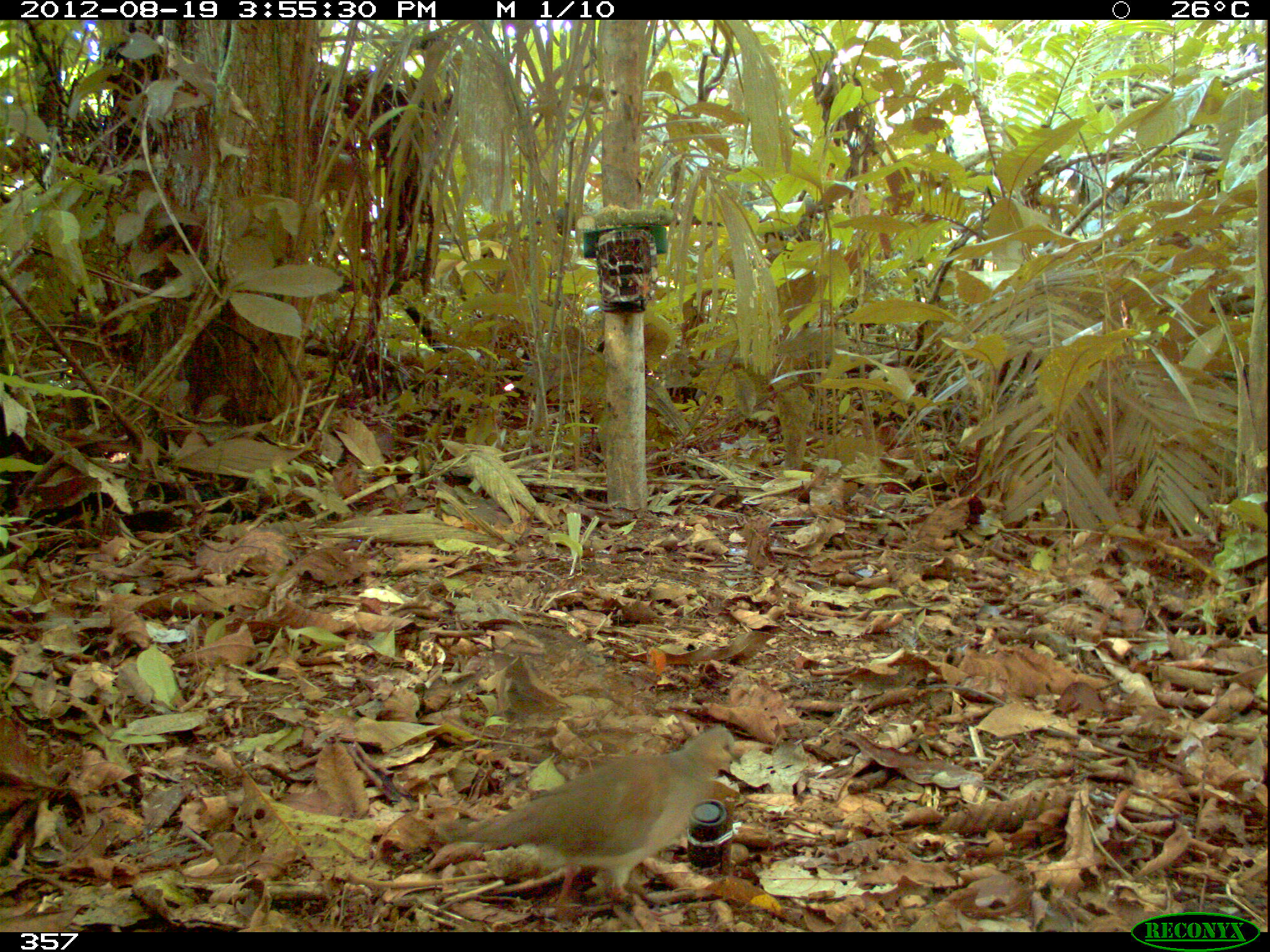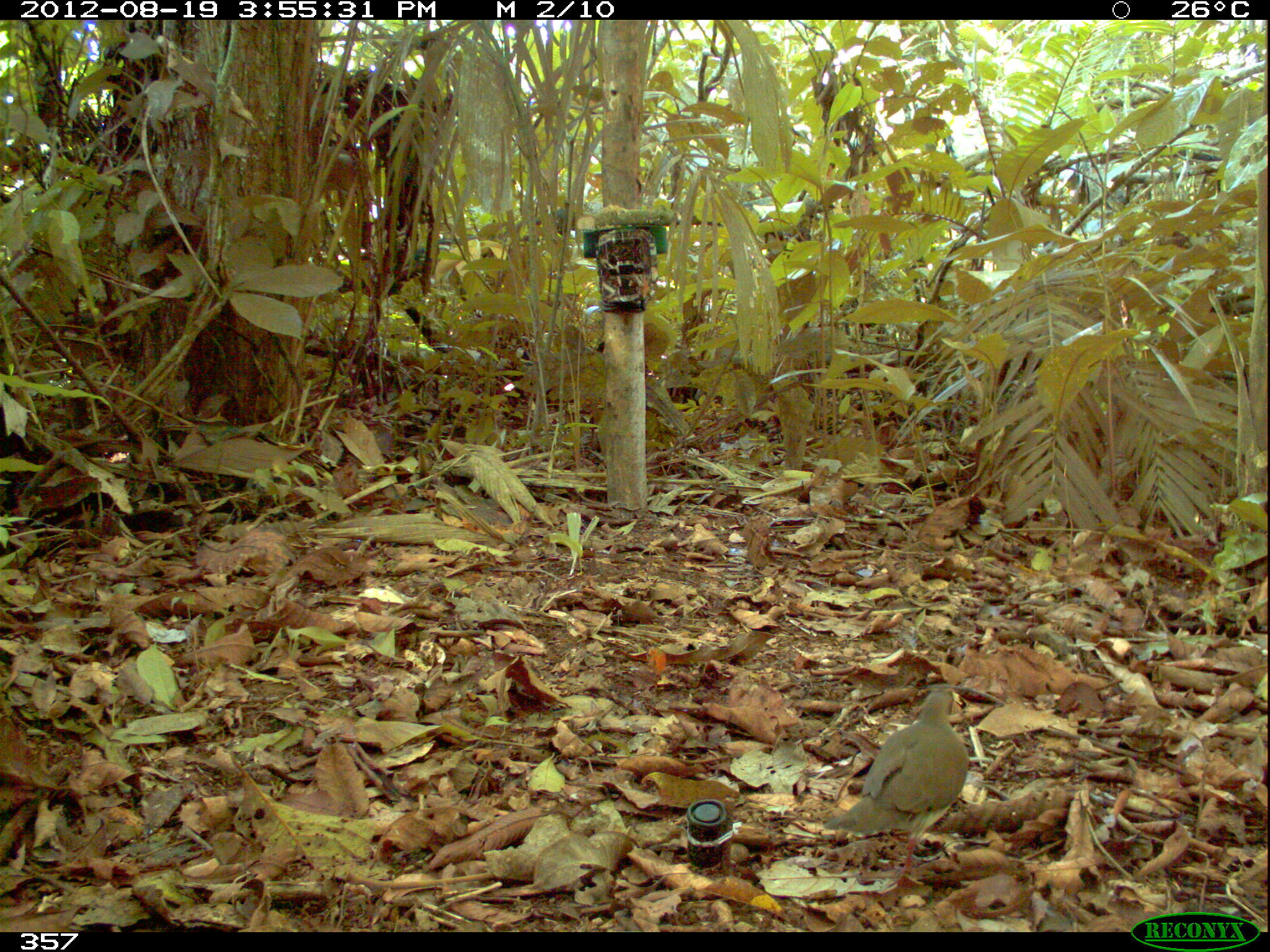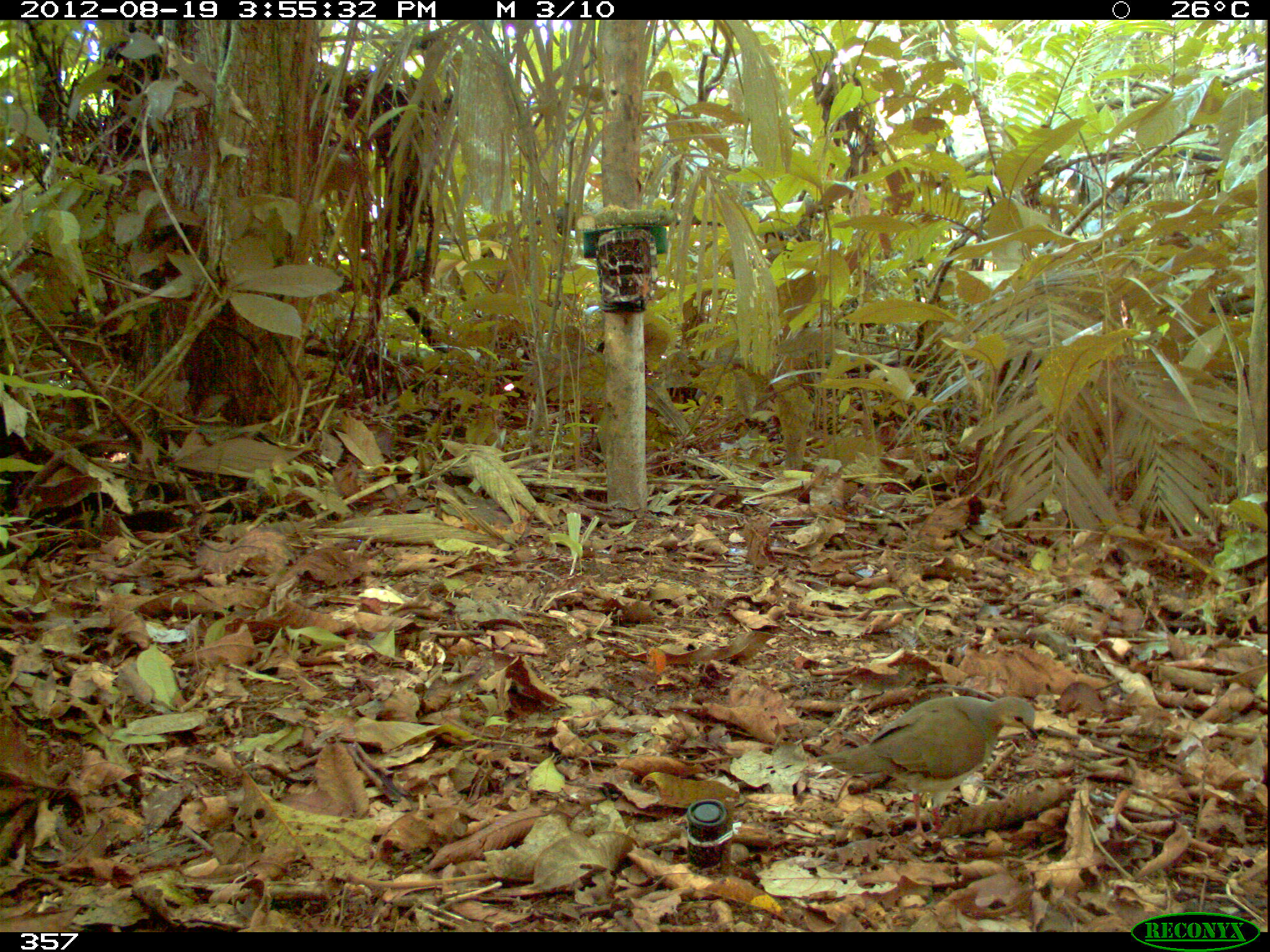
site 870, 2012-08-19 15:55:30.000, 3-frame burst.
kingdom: Animalia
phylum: Chordata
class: Aves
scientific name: Aves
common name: bird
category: unknown bird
Unknown bird (bird) (Aves).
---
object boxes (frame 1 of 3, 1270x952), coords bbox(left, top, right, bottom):
unknown bird: bbox(433, 723, 742, 920)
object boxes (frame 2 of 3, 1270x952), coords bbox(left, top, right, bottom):
unknown bird: bbox(820, 687, 970, 887)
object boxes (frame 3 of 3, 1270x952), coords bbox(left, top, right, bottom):
unknown bird: bbox(815, 694, 1038, 843)